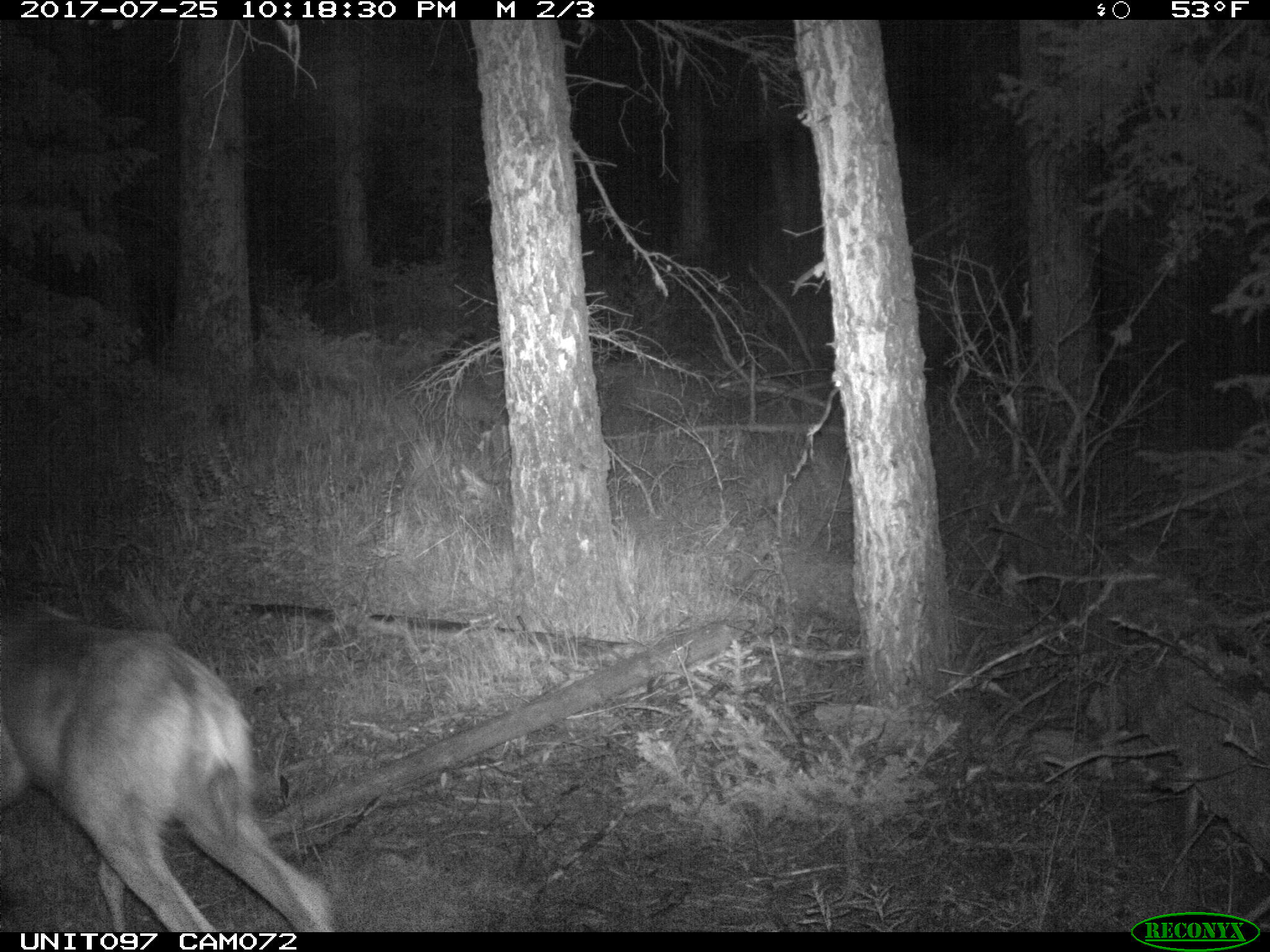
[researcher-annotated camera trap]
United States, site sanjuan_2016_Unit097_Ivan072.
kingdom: Animalia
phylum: Chordata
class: Mammalia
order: Artiodactyla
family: Cervidae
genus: Odocoileus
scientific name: Odocoileus hemionus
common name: mule deer